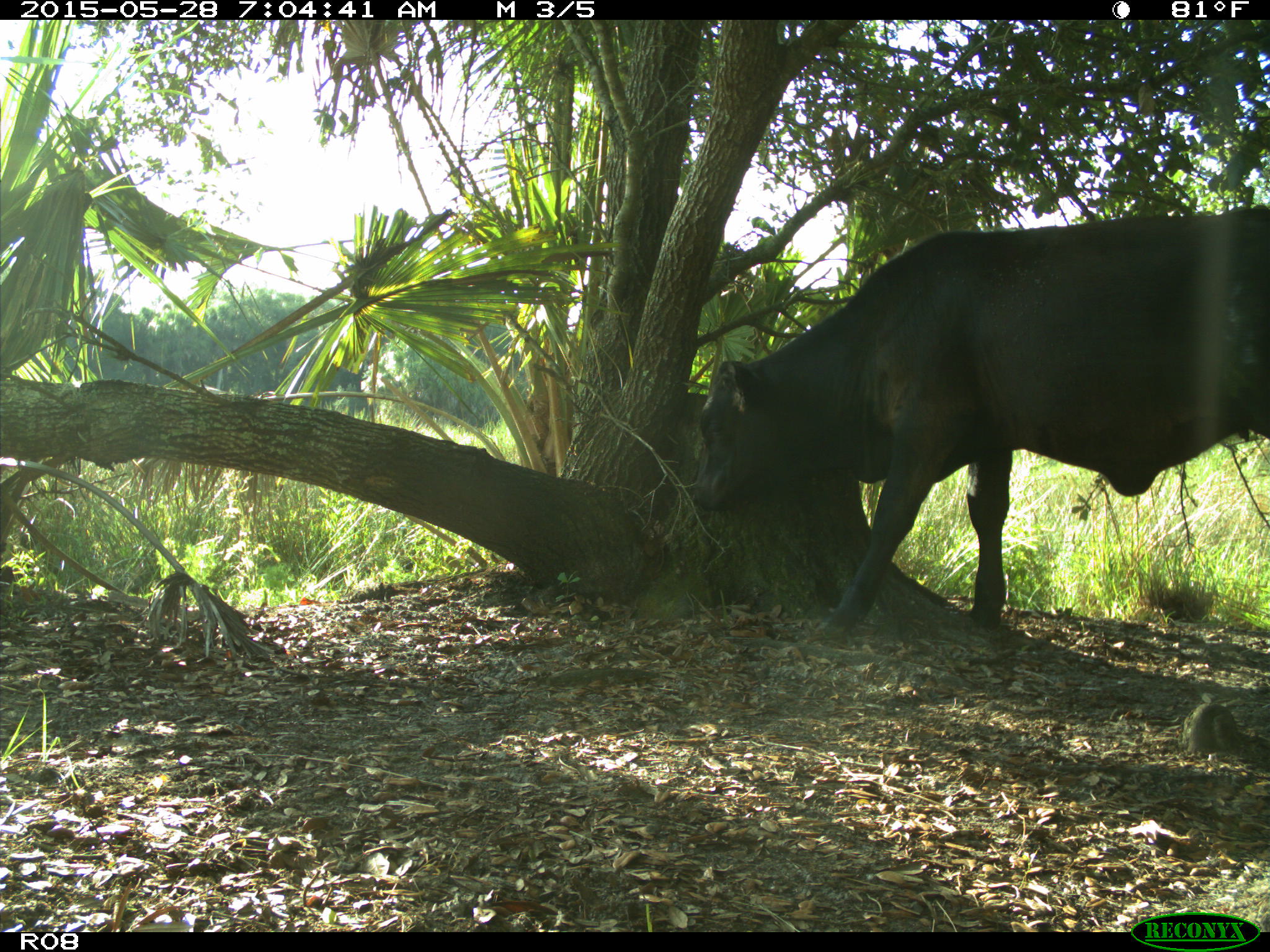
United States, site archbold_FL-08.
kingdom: Animalia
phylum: Chordata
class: Mammalia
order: Artiodactyla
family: Bovidae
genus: Bos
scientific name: Bos taurus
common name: domestic cow